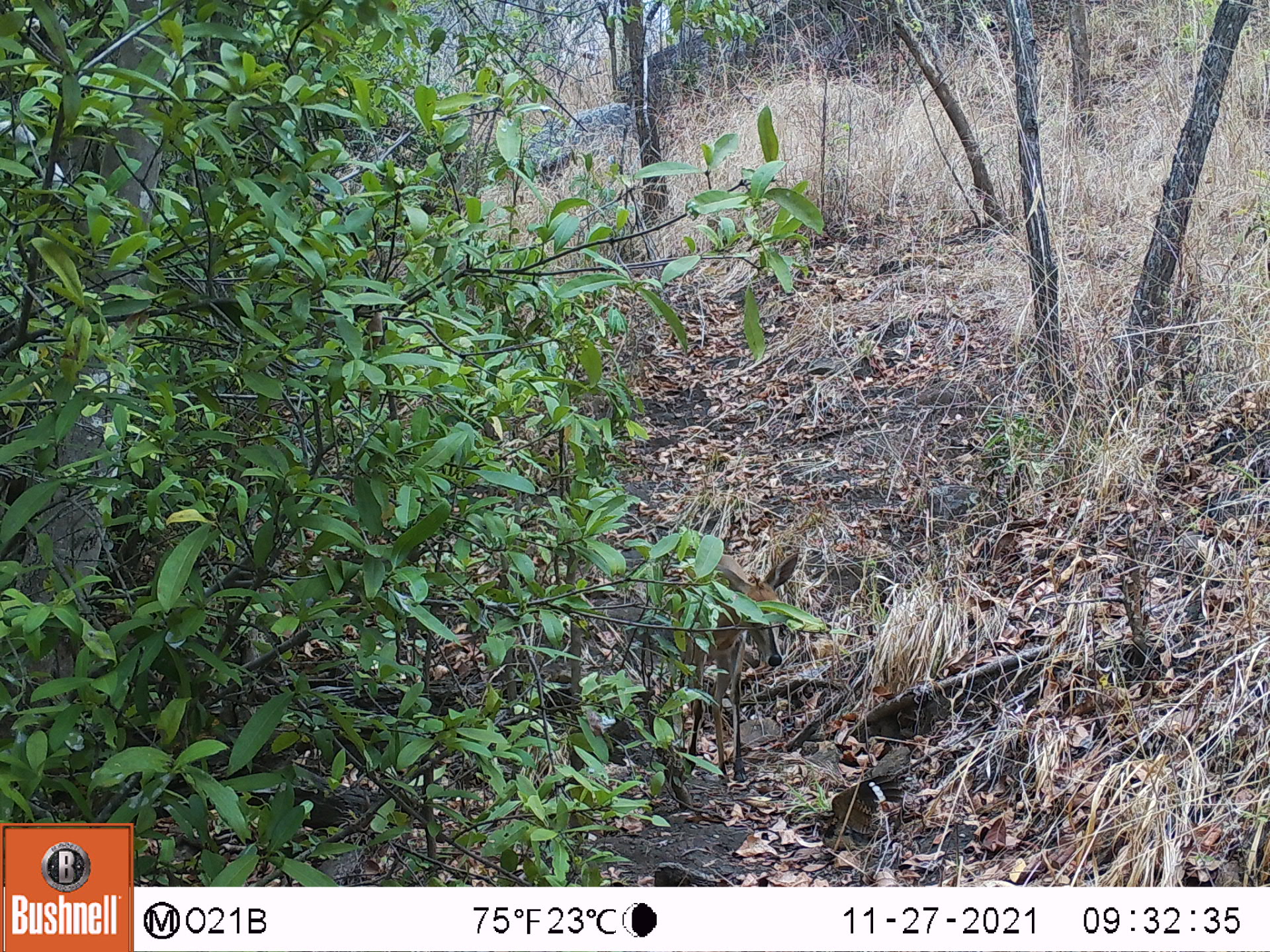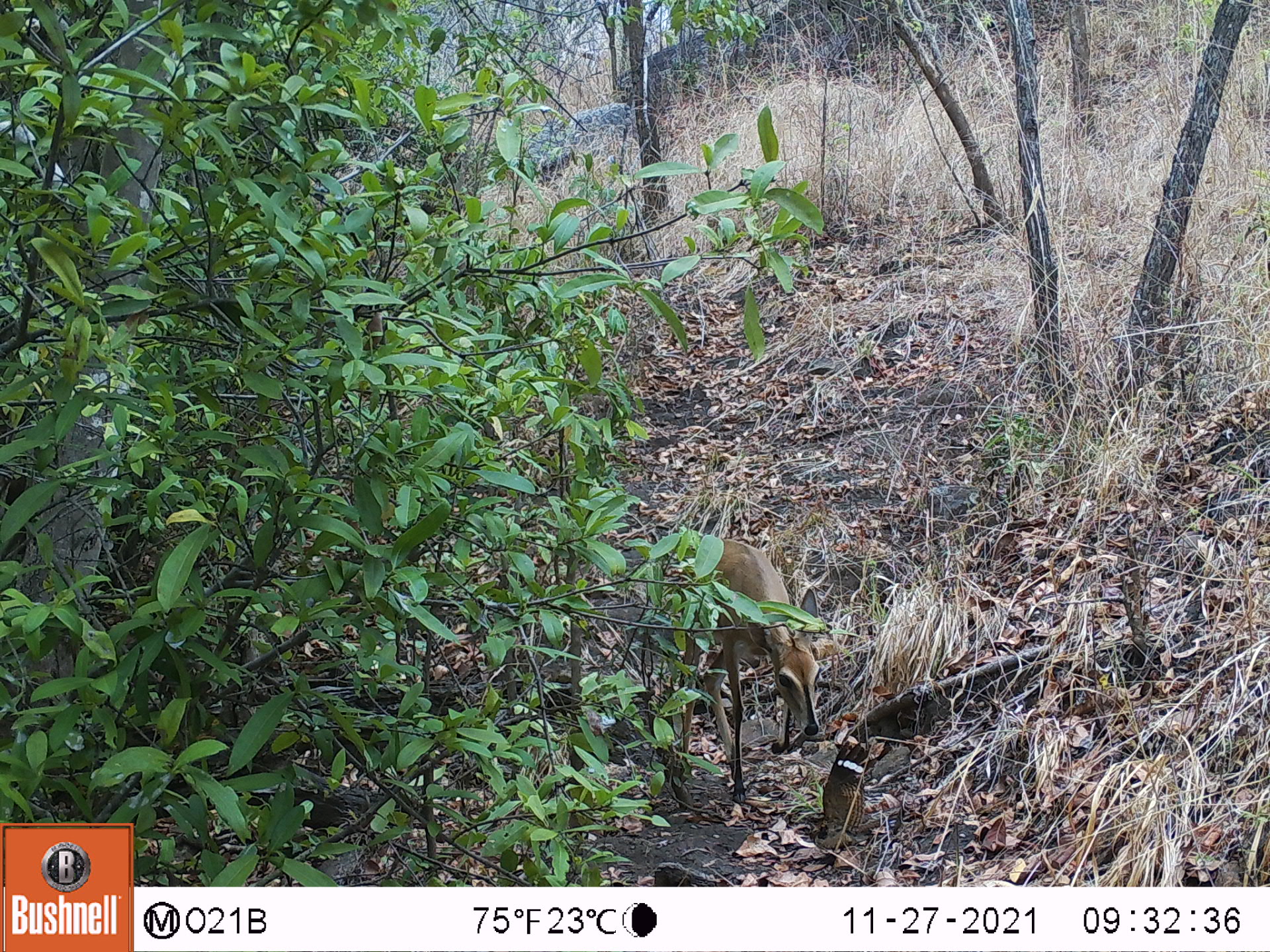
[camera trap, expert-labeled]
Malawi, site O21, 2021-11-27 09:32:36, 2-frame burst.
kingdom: Animalia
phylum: Chordata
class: Mammalia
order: Artiodactyla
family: Bovidae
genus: Sylvicapra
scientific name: Sylvicapra grimmia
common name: common duiker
Common duiker (Sylvicapra grimmia), count 1.